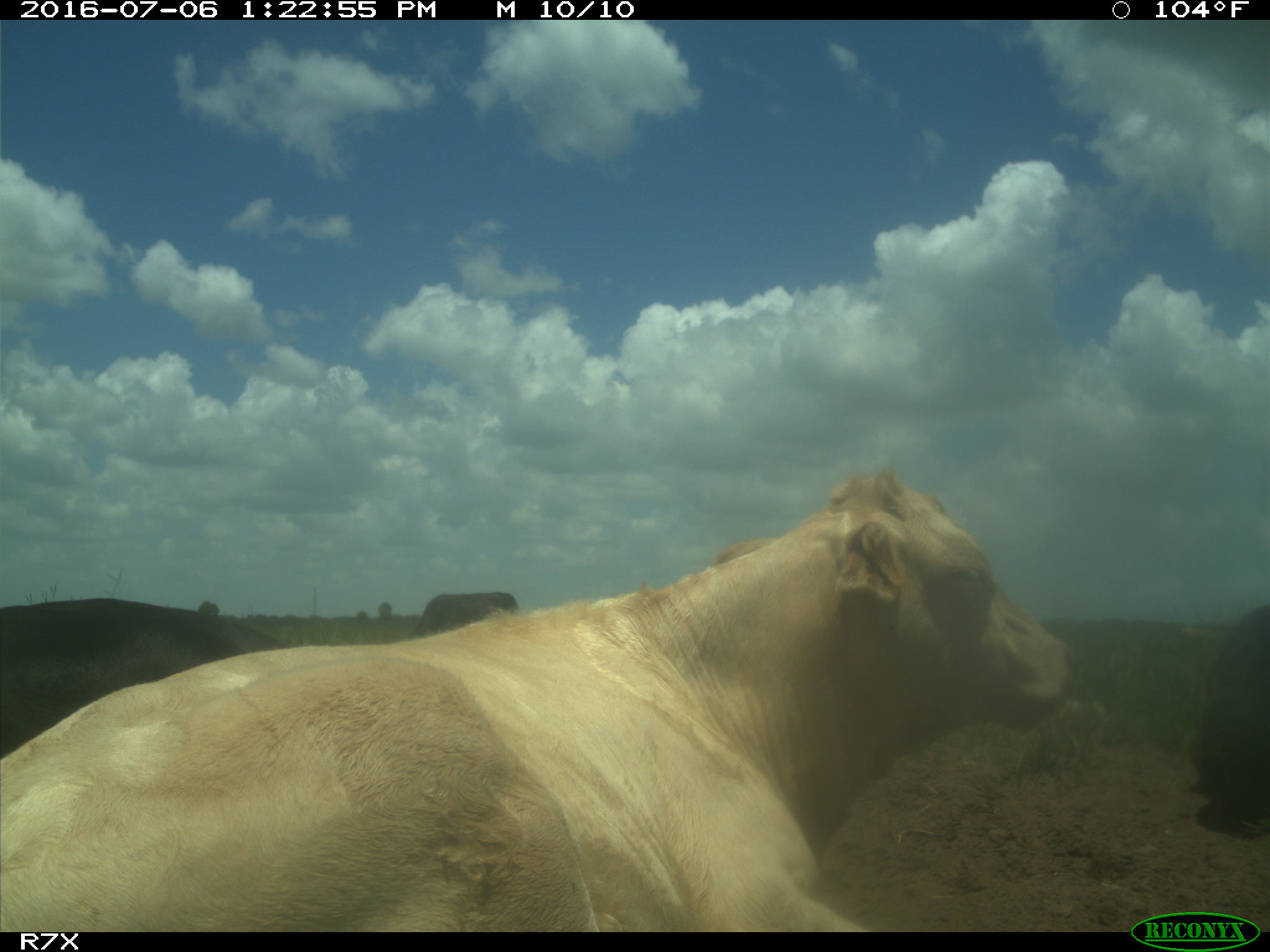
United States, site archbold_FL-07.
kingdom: Animalia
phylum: Chordata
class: Mammalia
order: Artiodactyla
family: Bovidae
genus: Bos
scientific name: Bos taurus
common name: domestic cow